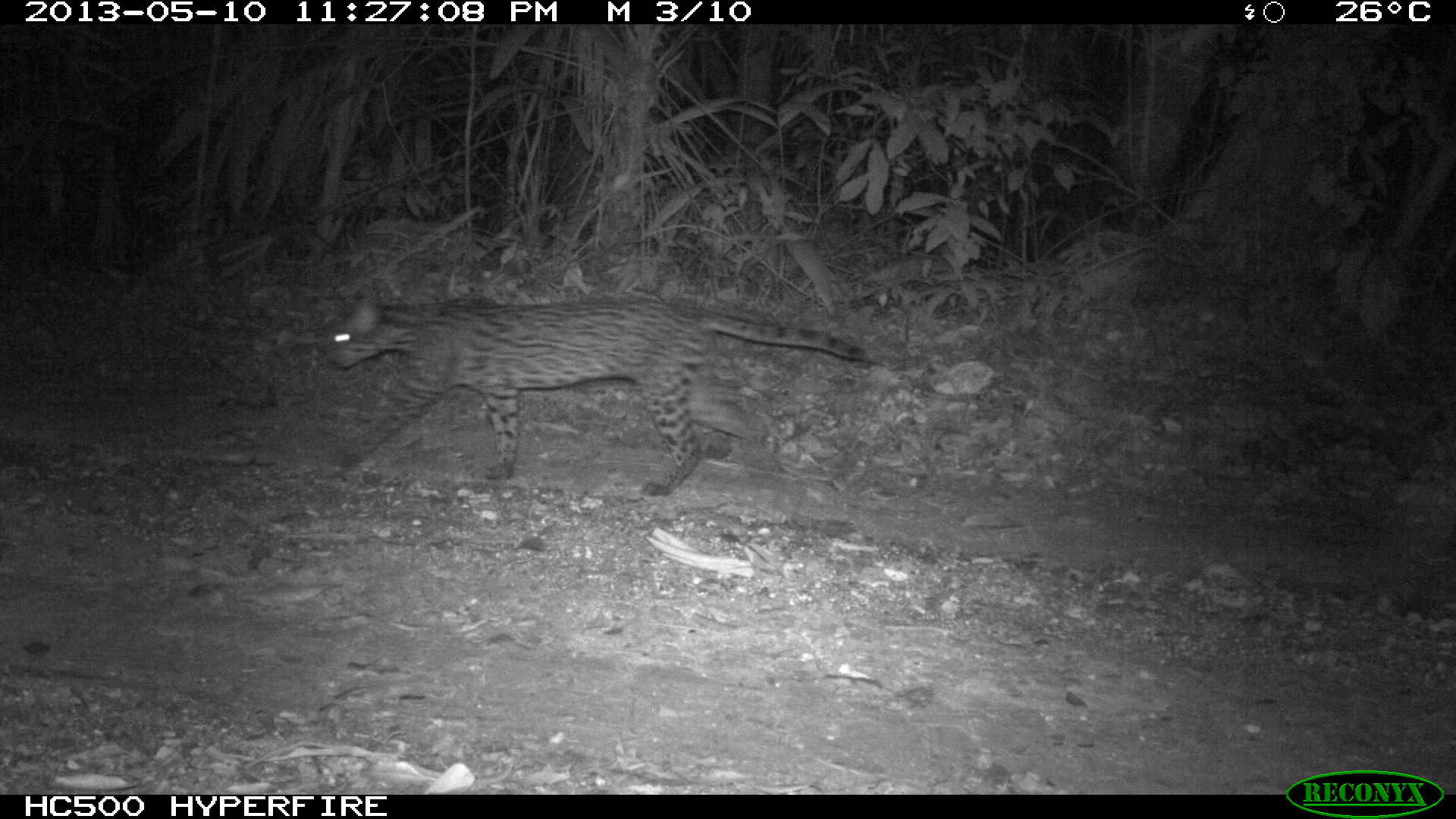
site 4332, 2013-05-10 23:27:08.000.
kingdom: Animalia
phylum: Chordata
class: Mammalia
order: Carnivora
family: Felidae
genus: Leopardus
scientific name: Leopardus pardalis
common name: ocelot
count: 1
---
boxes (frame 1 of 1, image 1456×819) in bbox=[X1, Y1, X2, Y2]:
leopardus pardalis: bbox=[323, 285, 869, 497]